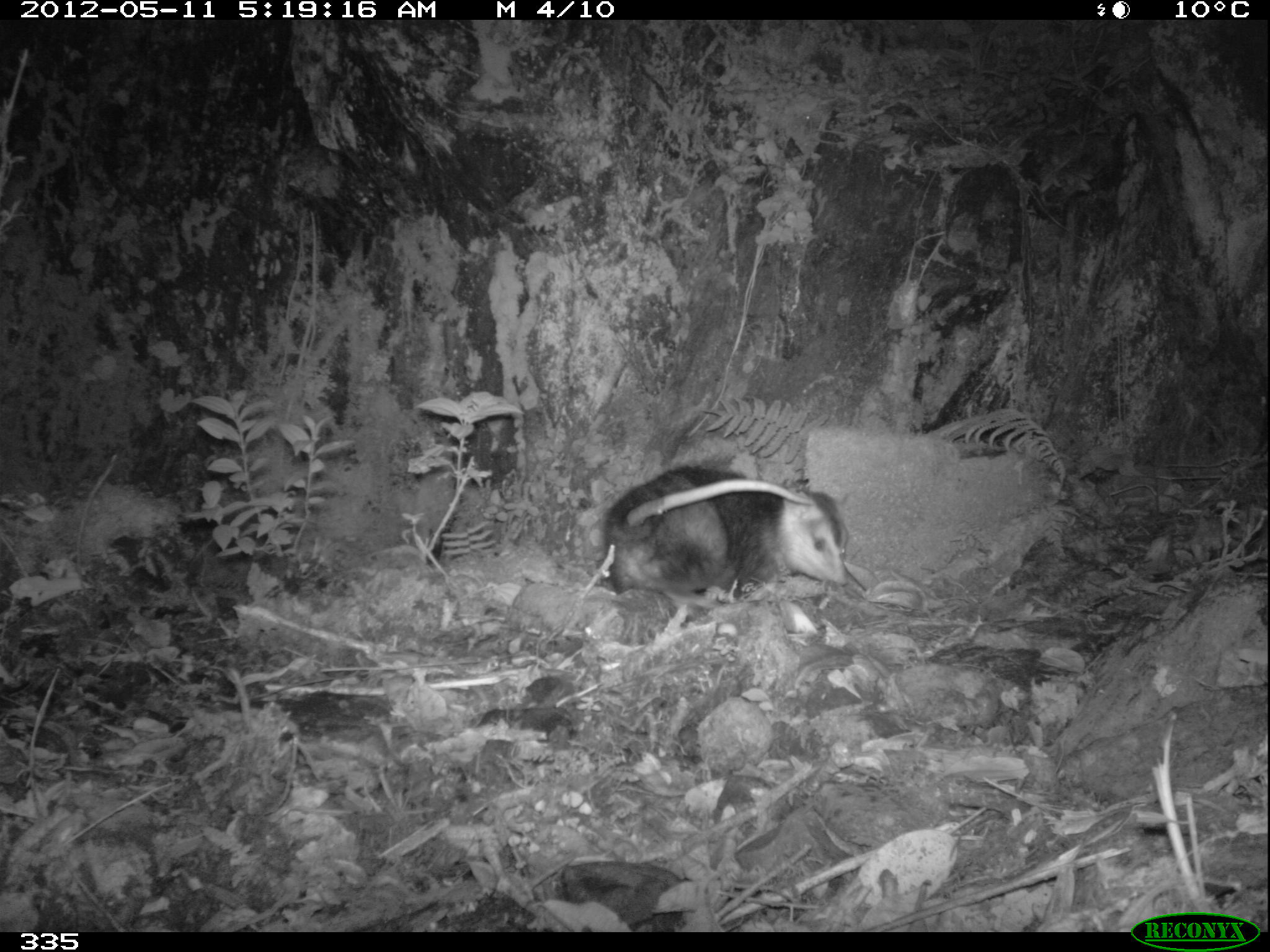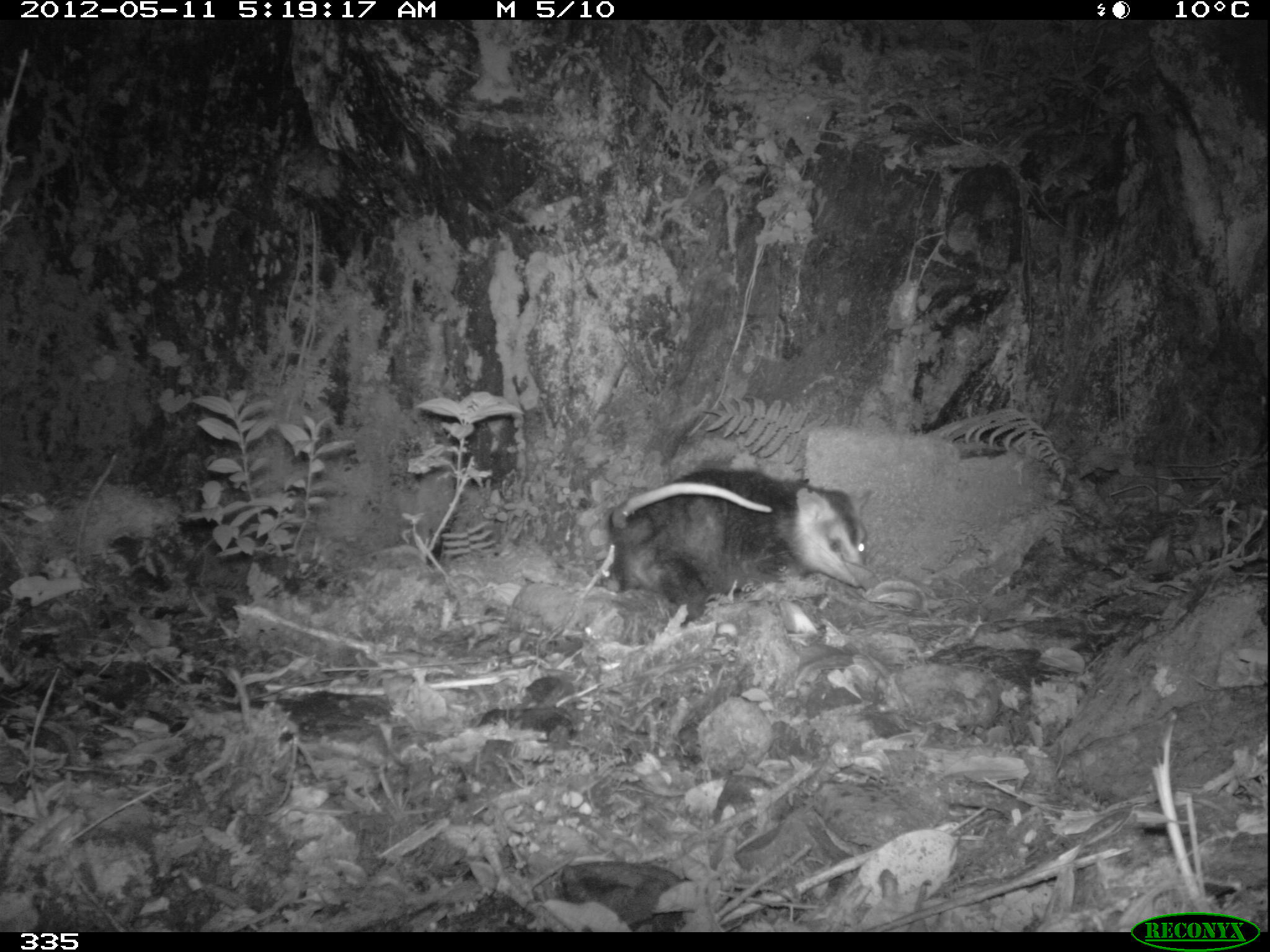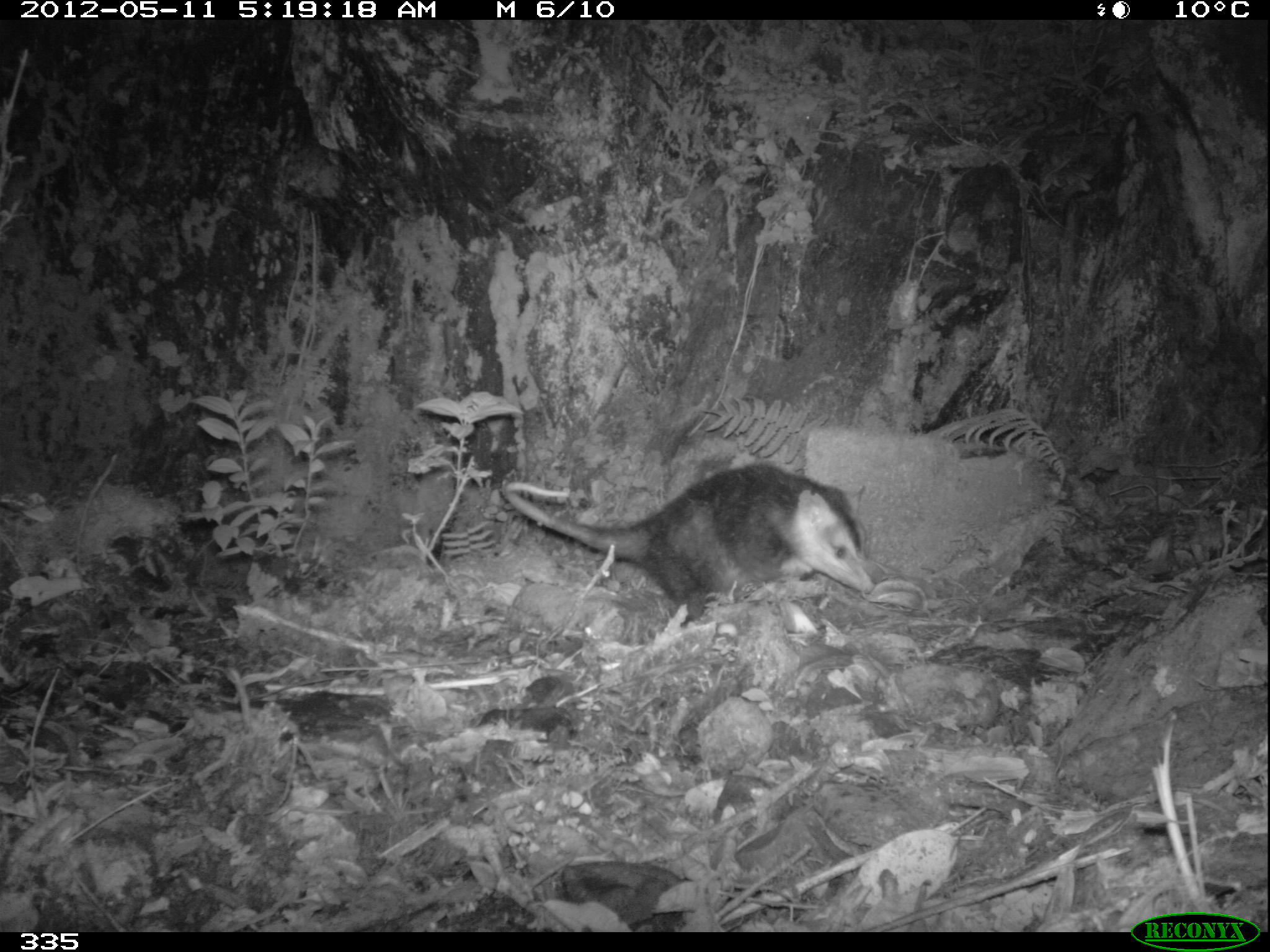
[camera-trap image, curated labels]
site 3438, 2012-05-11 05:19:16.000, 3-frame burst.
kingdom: Animalia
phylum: Chordata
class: Mammalia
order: Didelphimorphia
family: Didelphidae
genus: Didelphis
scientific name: Didelphis pernigra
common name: andean white-eared opossum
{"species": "Didelphis pernigra (andean white-eared opossum)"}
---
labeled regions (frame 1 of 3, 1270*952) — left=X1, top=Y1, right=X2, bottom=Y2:
didelphis pernigra: left=595, top=463, right=851, bottom=642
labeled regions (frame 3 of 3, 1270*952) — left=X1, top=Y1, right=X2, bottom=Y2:
didelphis pernigra: left=502, top=464, right=873, bottom=617